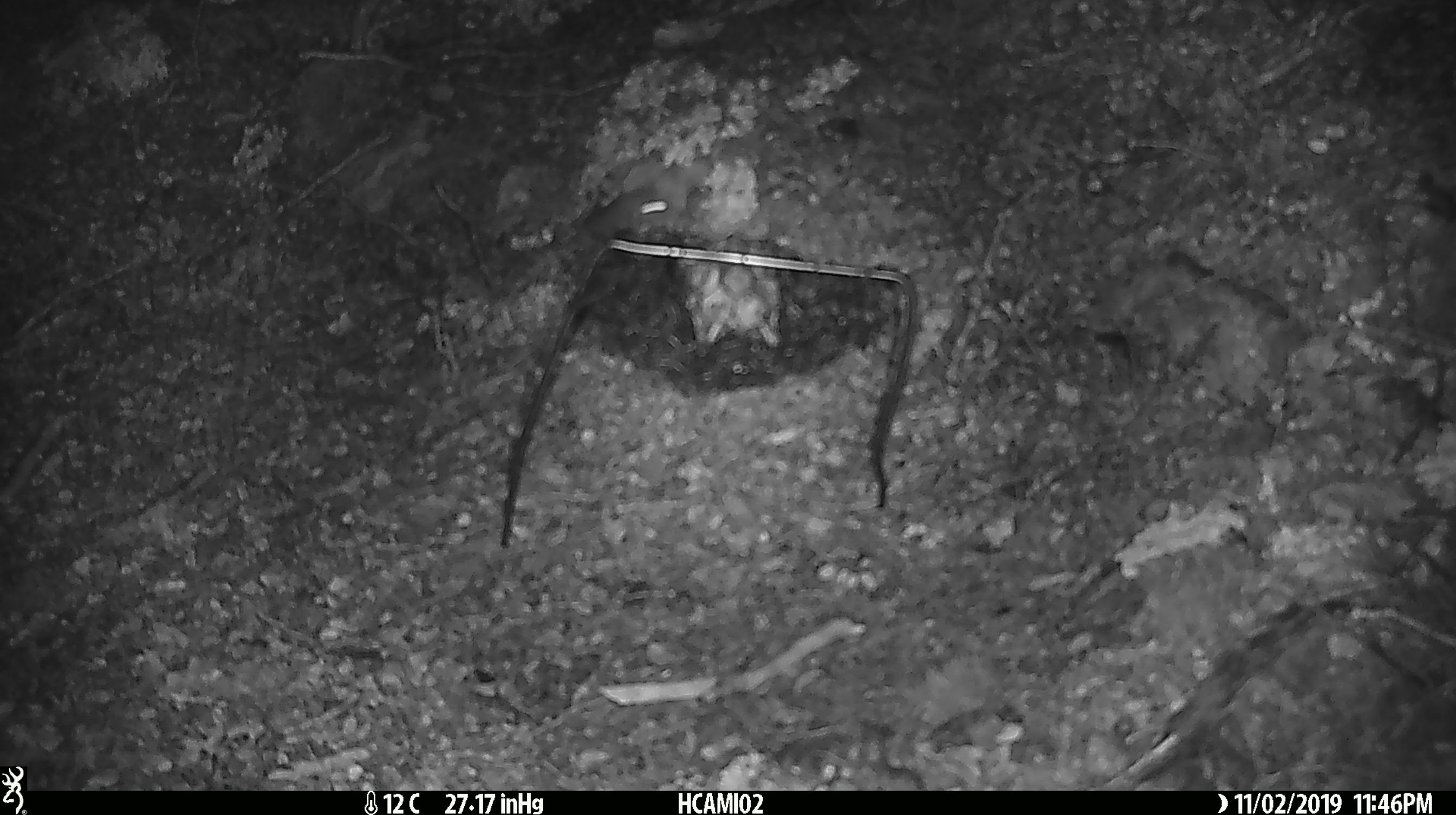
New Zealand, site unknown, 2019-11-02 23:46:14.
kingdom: Animalia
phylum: Chordata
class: Mammalia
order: Rodentia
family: Muridae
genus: Mus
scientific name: Mus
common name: mouse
Mouse (Mus).